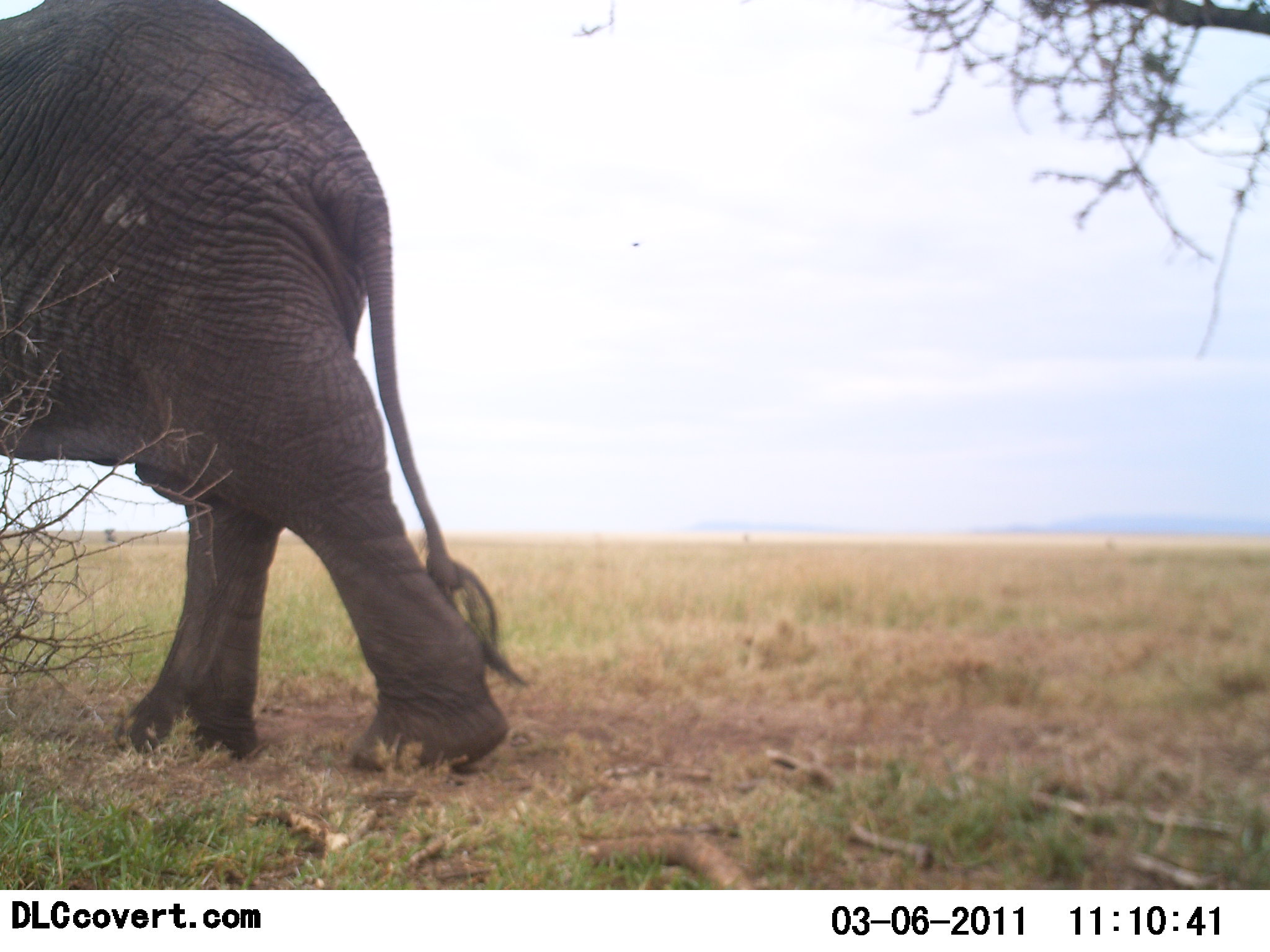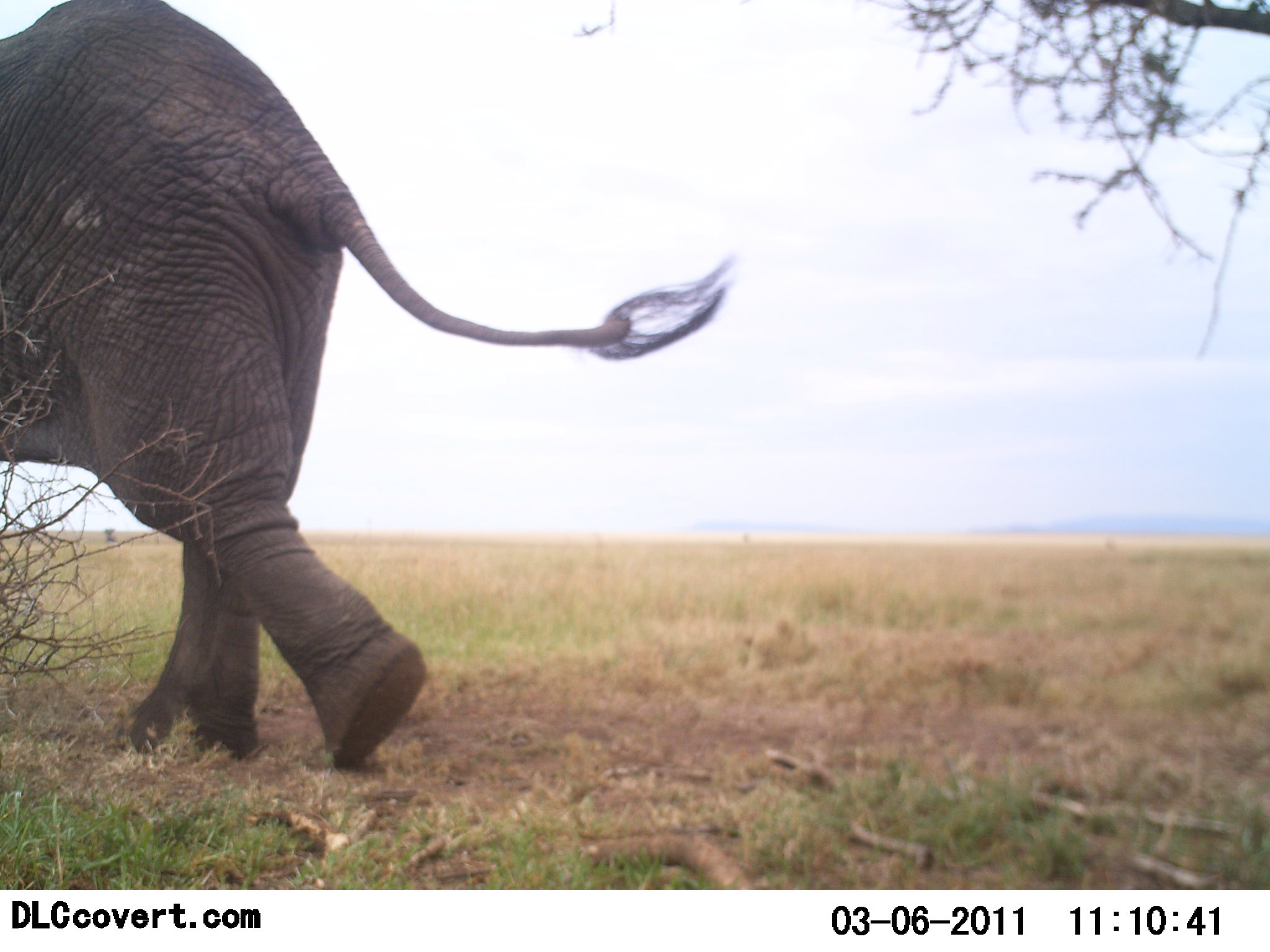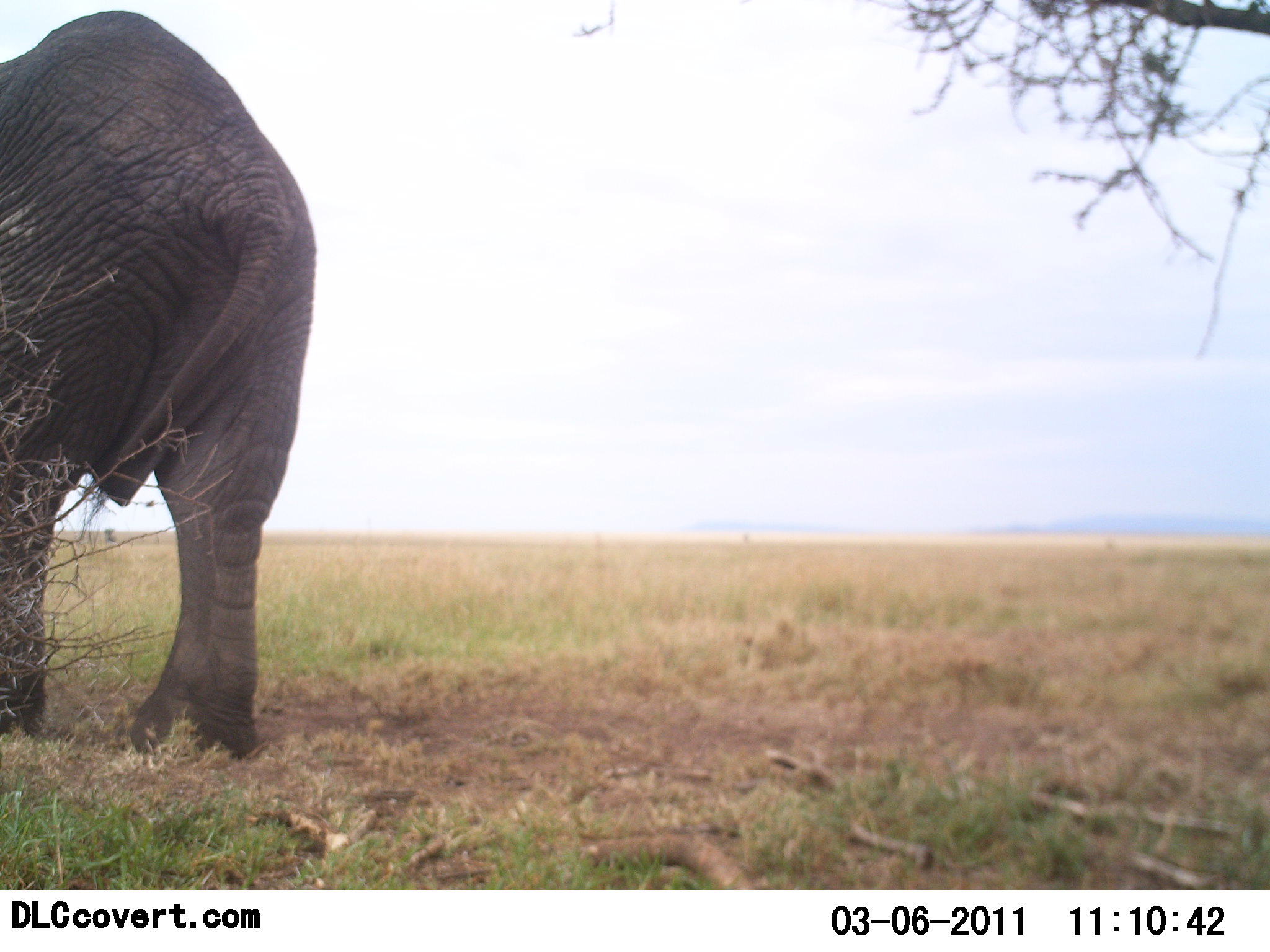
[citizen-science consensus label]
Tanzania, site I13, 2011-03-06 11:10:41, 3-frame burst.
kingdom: Animalia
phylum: Chordata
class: Mammalia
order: Proboscidea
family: Elephantidae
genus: Loxodonta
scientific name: Loxodonta africana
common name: african bush elephant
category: elephant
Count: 1.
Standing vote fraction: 9%.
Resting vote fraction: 0%.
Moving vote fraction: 100%.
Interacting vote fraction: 0%.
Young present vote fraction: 0%.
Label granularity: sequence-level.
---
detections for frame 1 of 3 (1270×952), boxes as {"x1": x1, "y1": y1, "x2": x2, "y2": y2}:
animal: {"x1": 0, "y1": 0, "x2": 530, "y2": 776}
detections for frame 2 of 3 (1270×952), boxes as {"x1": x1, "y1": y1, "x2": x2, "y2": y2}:
animal: {"x1": 2, "y1": 2, "x2": 733, "y2": 770}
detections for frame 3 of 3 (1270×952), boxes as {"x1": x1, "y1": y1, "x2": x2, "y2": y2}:
animal: {"x1": 2, "y1": 7, "x2": 321, "y2": 767}